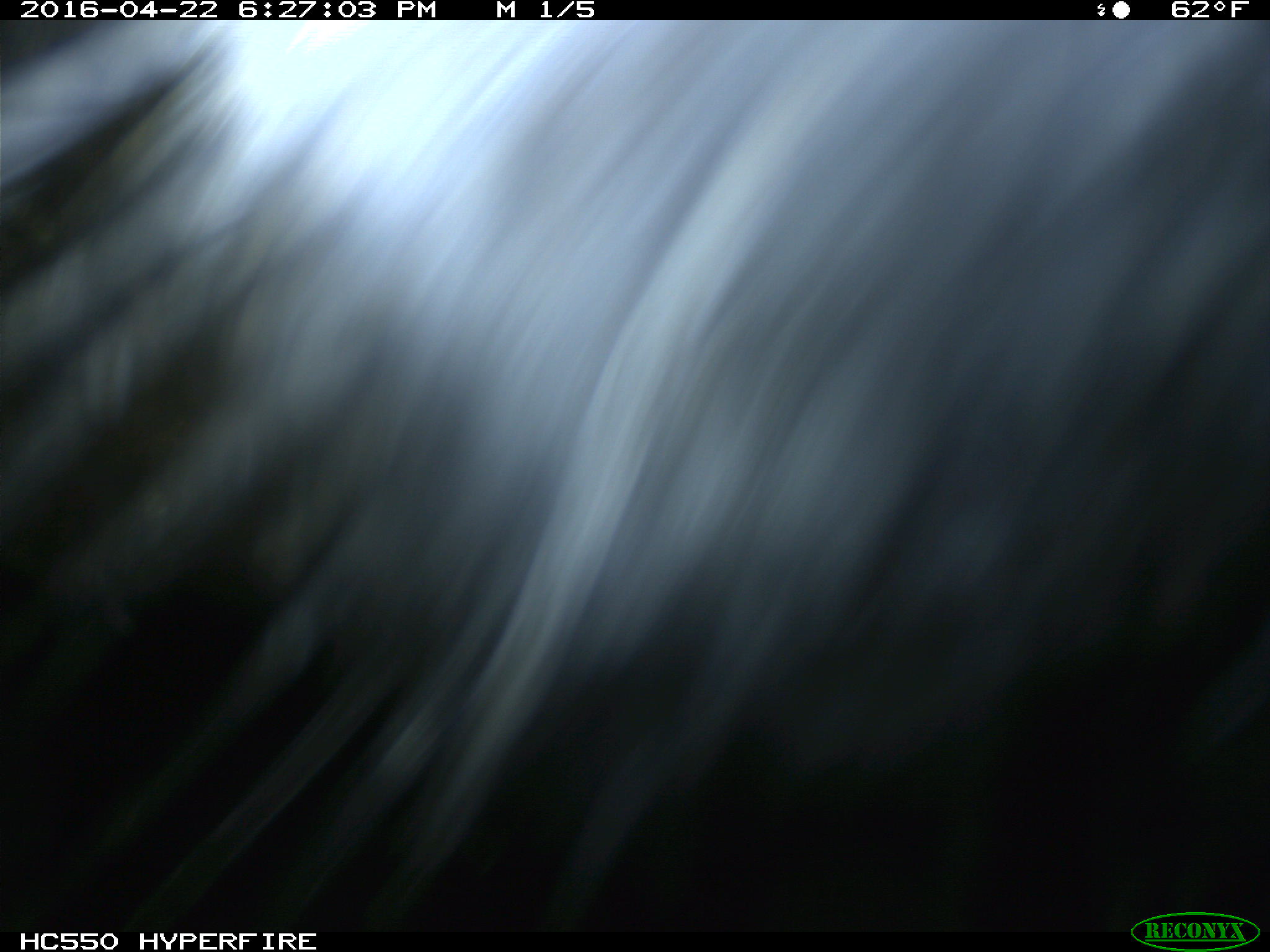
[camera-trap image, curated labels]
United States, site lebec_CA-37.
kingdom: Animalia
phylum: Chordata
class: Mammalia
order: Artiodactyla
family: Bovidae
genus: Bos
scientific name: Bos taurus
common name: domestic cow